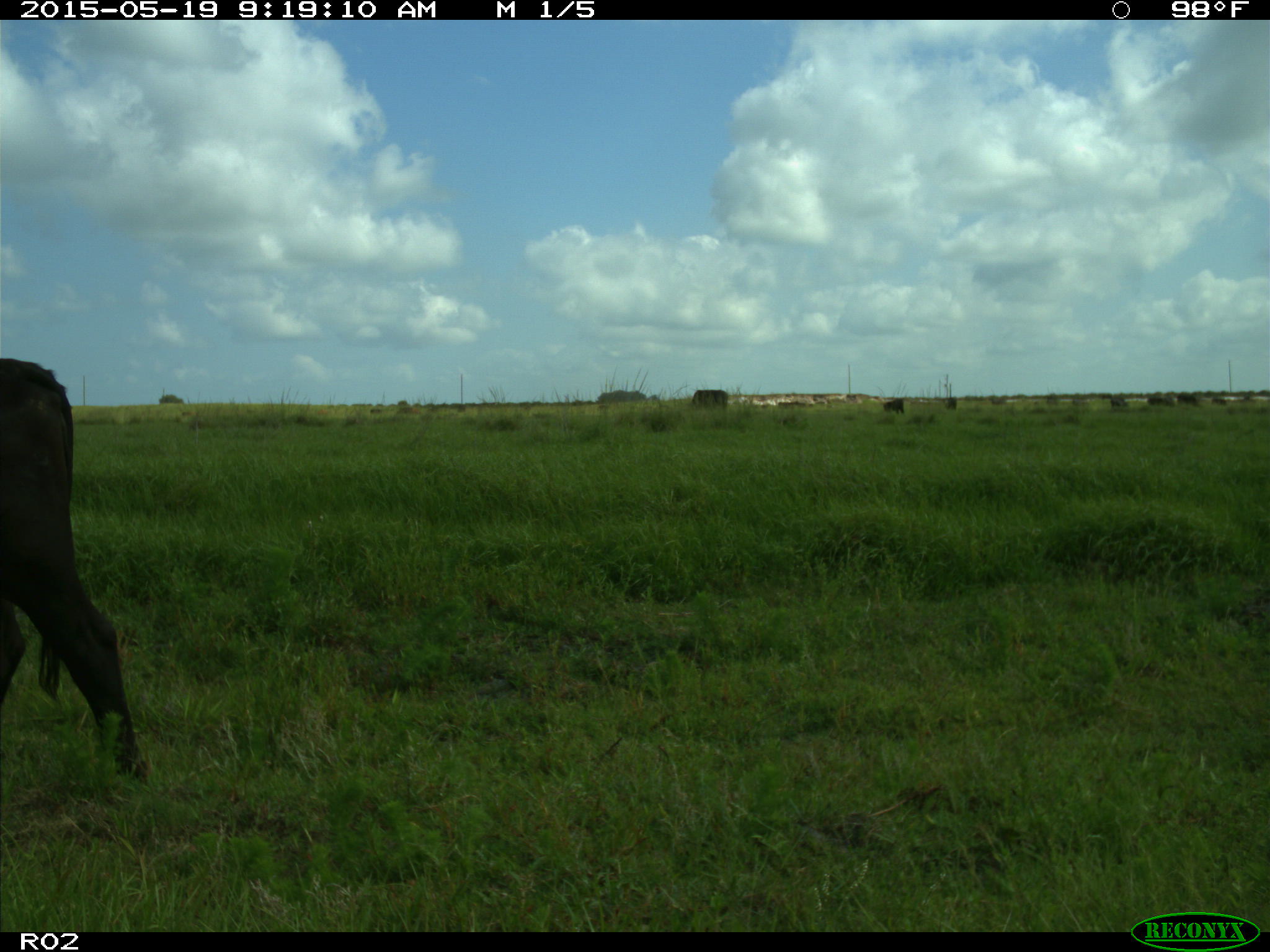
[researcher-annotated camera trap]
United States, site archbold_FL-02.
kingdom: Animalia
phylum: Chordata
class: Mammalia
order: Artiodactyla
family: Bovidae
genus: Bos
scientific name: Bos taurus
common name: domestic cow